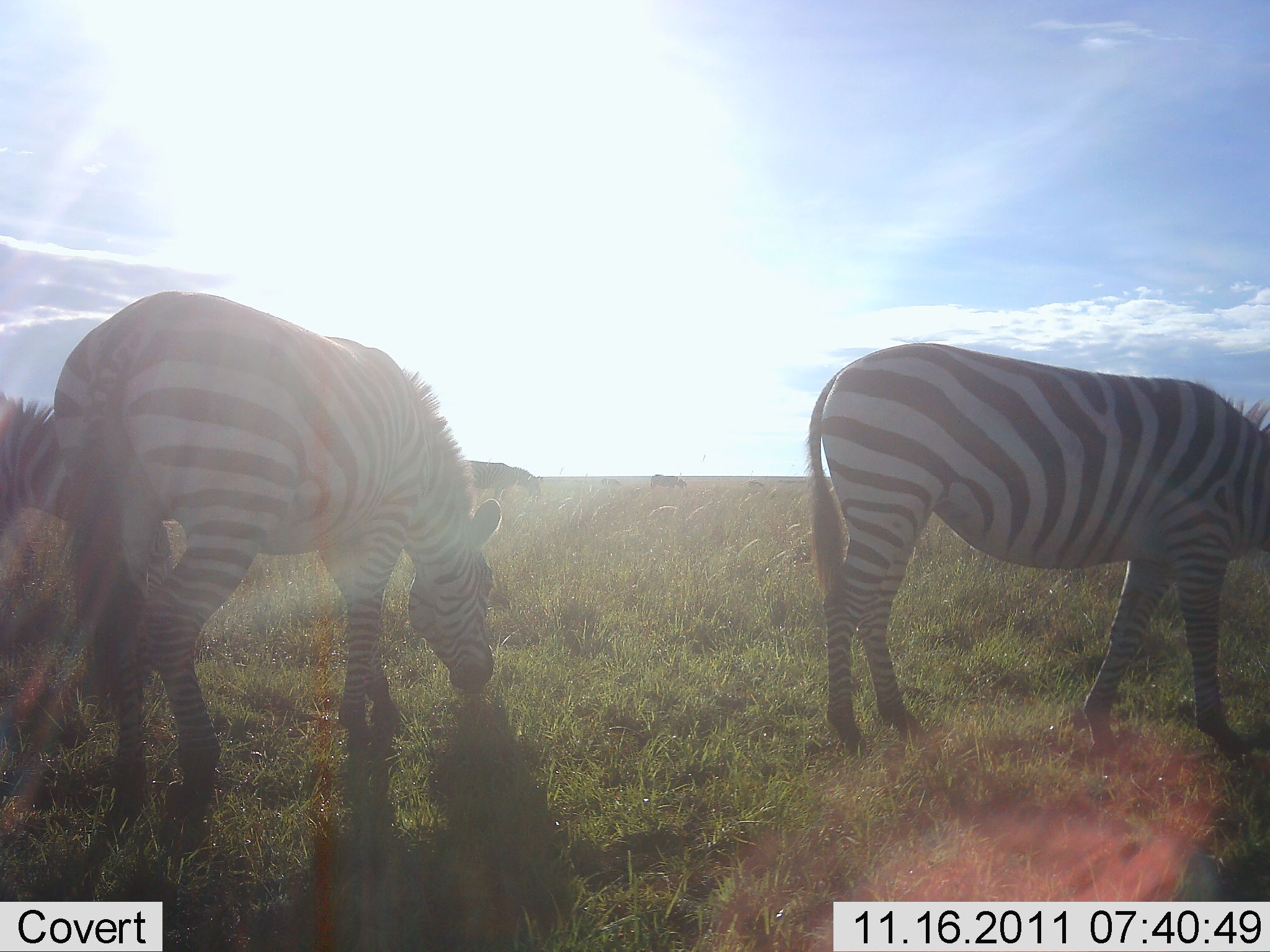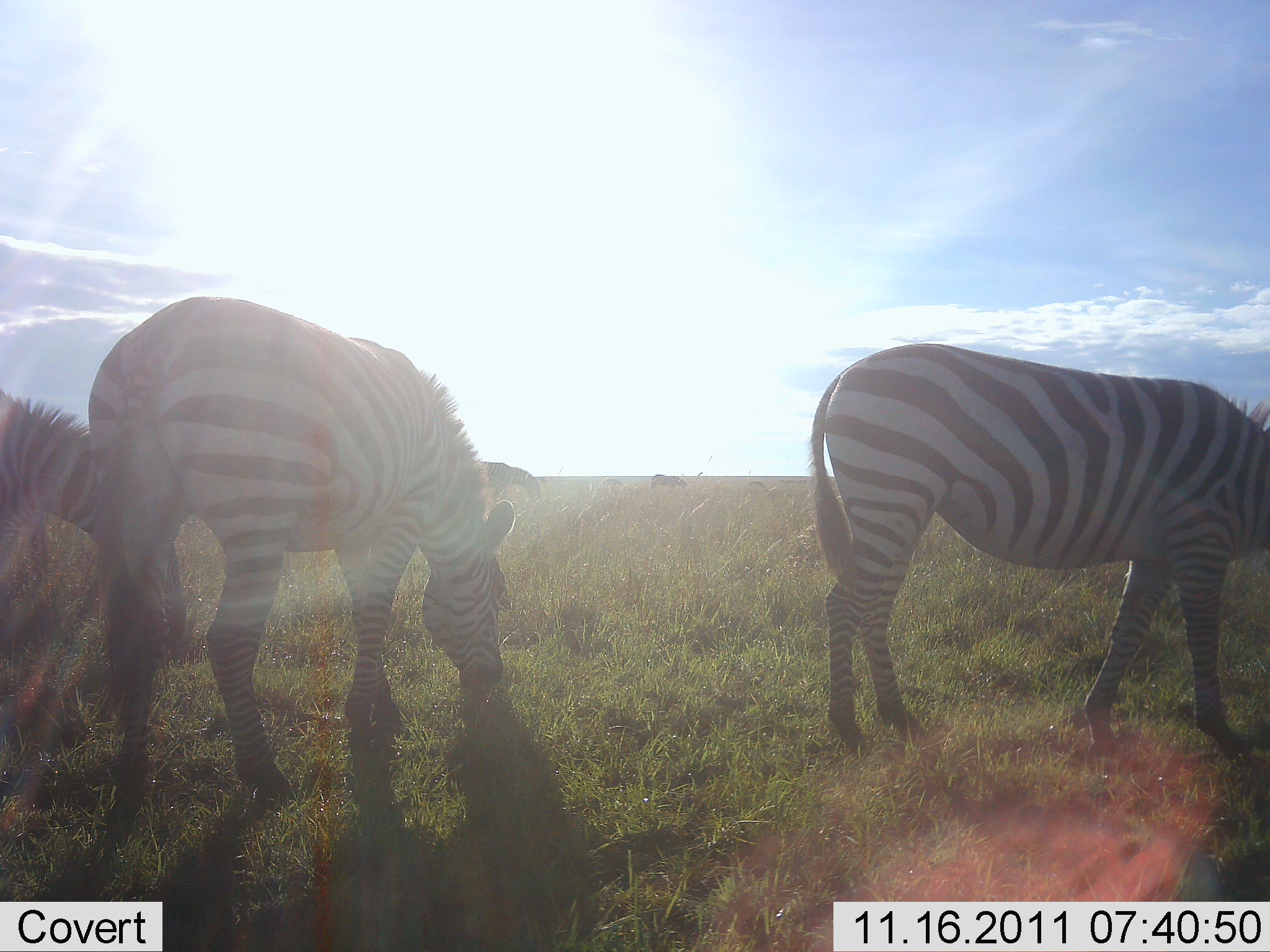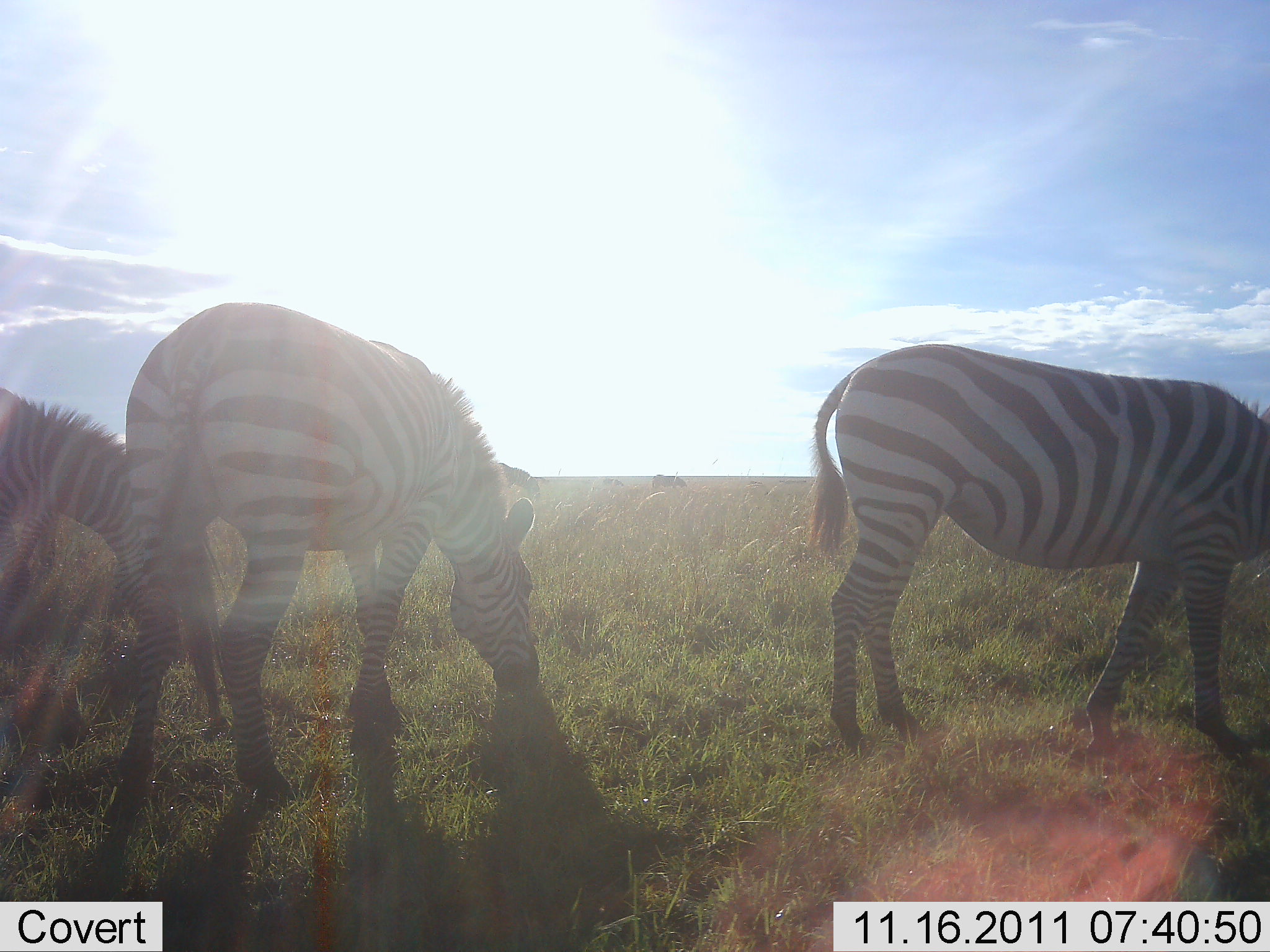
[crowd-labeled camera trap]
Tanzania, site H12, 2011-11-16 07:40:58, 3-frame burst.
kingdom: Animalia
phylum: Chordata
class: Mammalia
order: Perissodactyla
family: Equidae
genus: Equus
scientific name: Equus quagga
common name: plains zebra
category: zebra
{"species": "zebra (plains zebra) (Equus quagga)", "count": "3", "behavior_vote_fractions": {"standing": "38%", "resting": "0%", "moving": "8%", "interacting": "0%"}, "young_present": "0%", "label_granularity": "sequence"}